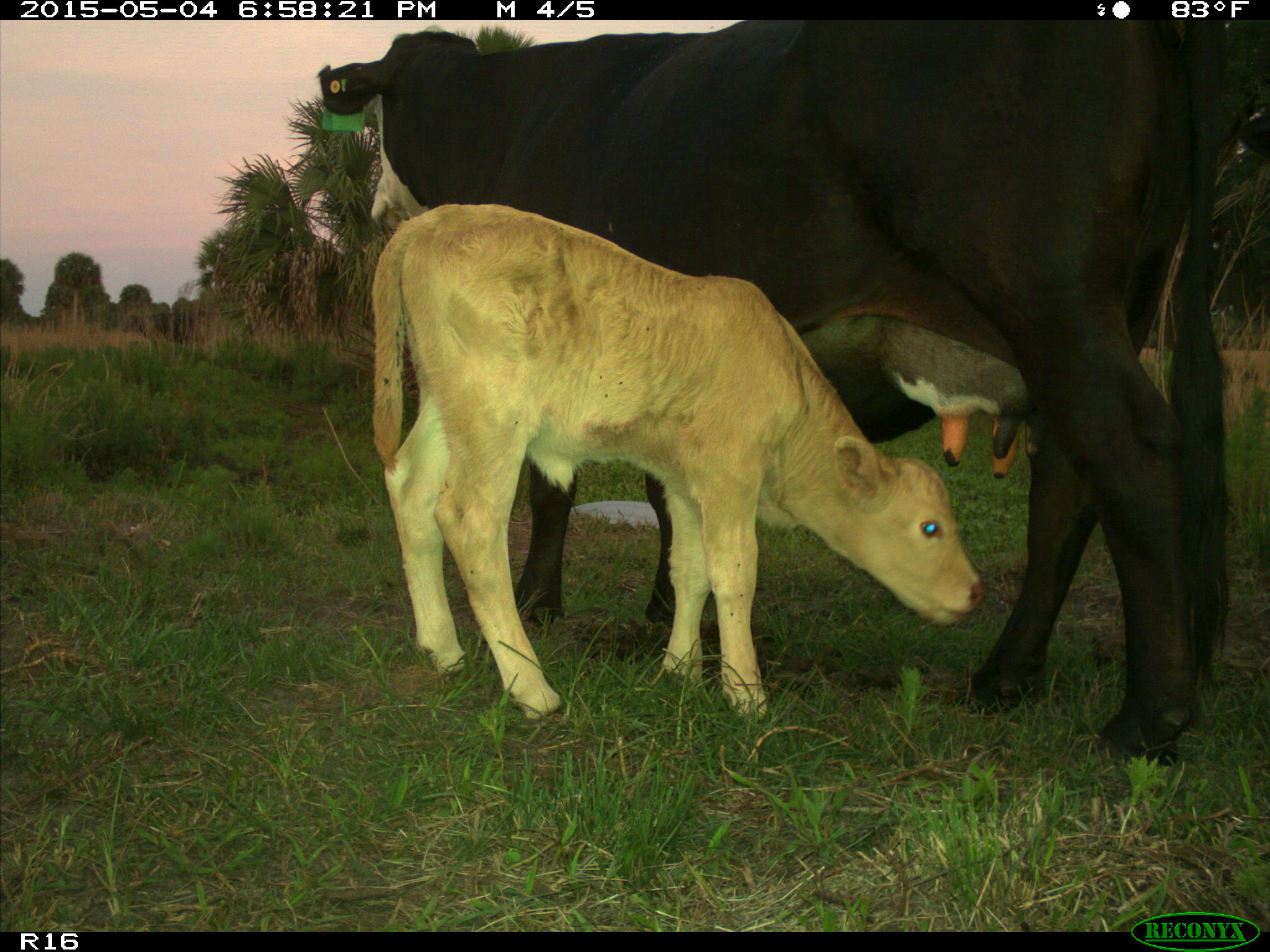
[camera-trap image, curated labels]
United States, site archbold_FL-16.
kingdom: Animalia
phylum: Chordata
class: Mammalia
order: Artiodactyla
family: Bovidae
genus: Bos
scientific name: Bos taurus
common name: domestic cow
Bos taurus (domestic cow).